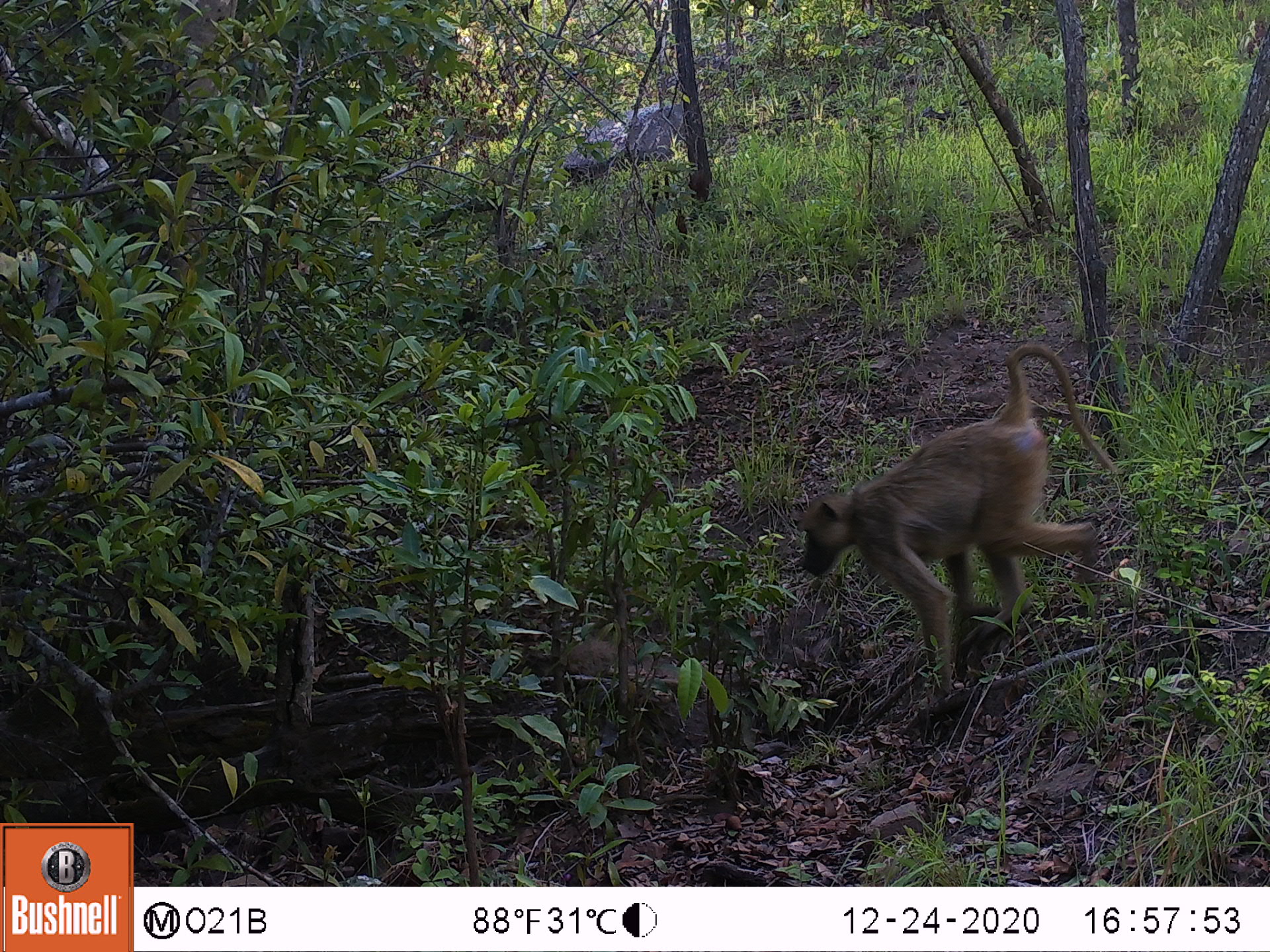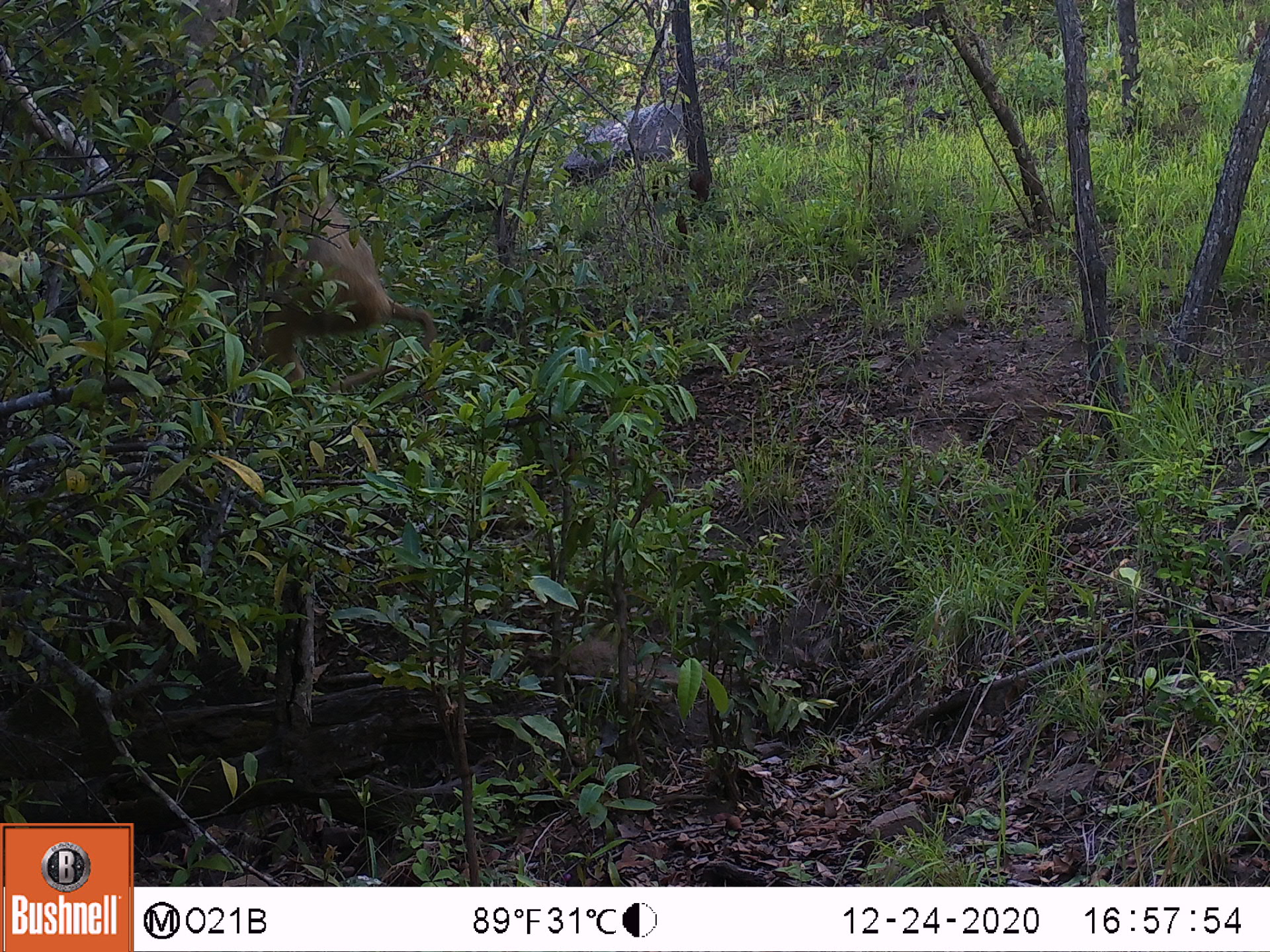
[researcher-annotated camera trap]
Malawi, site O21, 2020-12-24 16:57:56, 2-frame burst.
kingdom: Animalia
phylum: Chordata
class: Mammalia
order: Primates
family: Cercopithecidae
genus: Papio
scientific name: Papio cynocephalus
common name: yellow baboon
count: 1